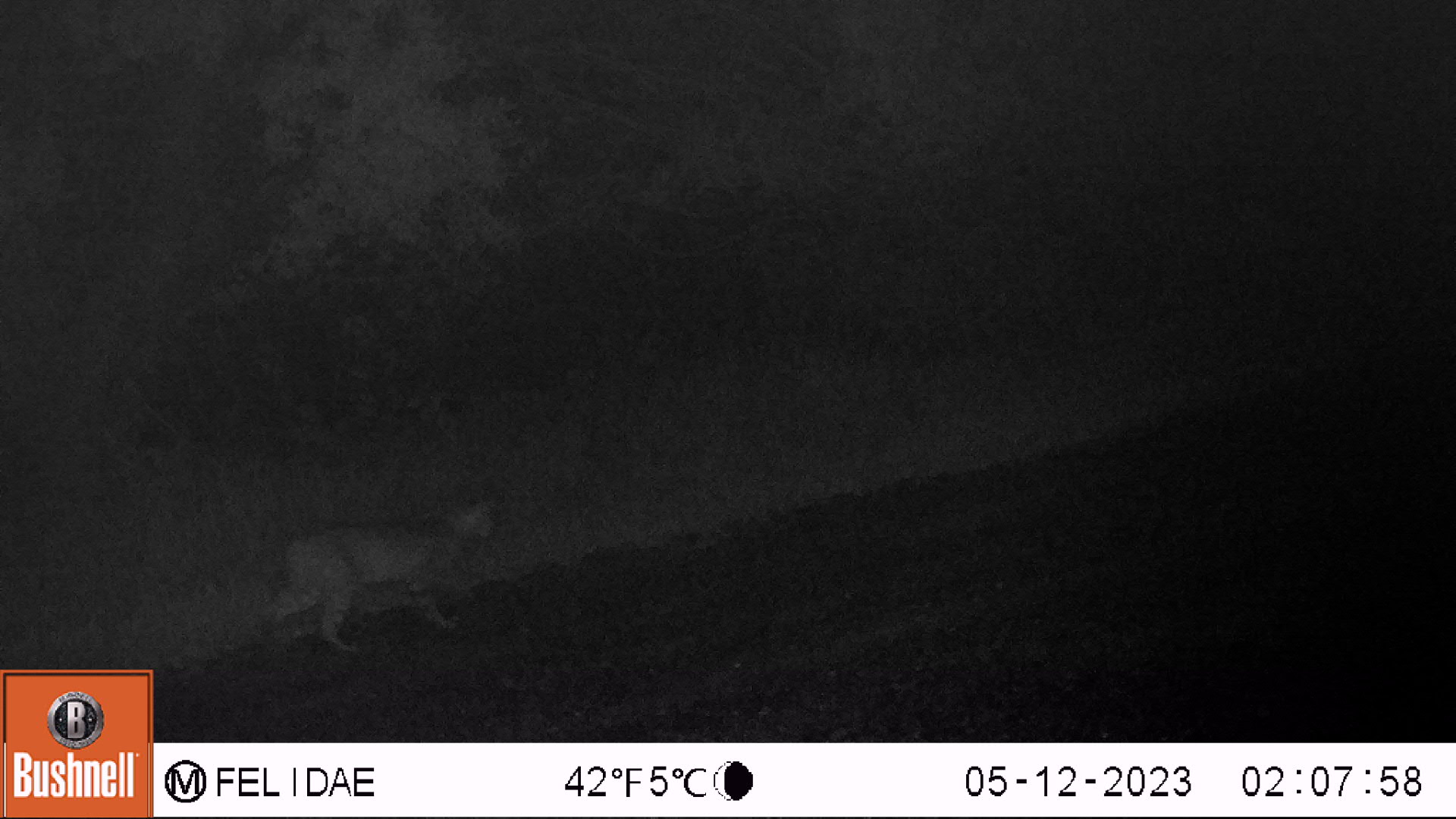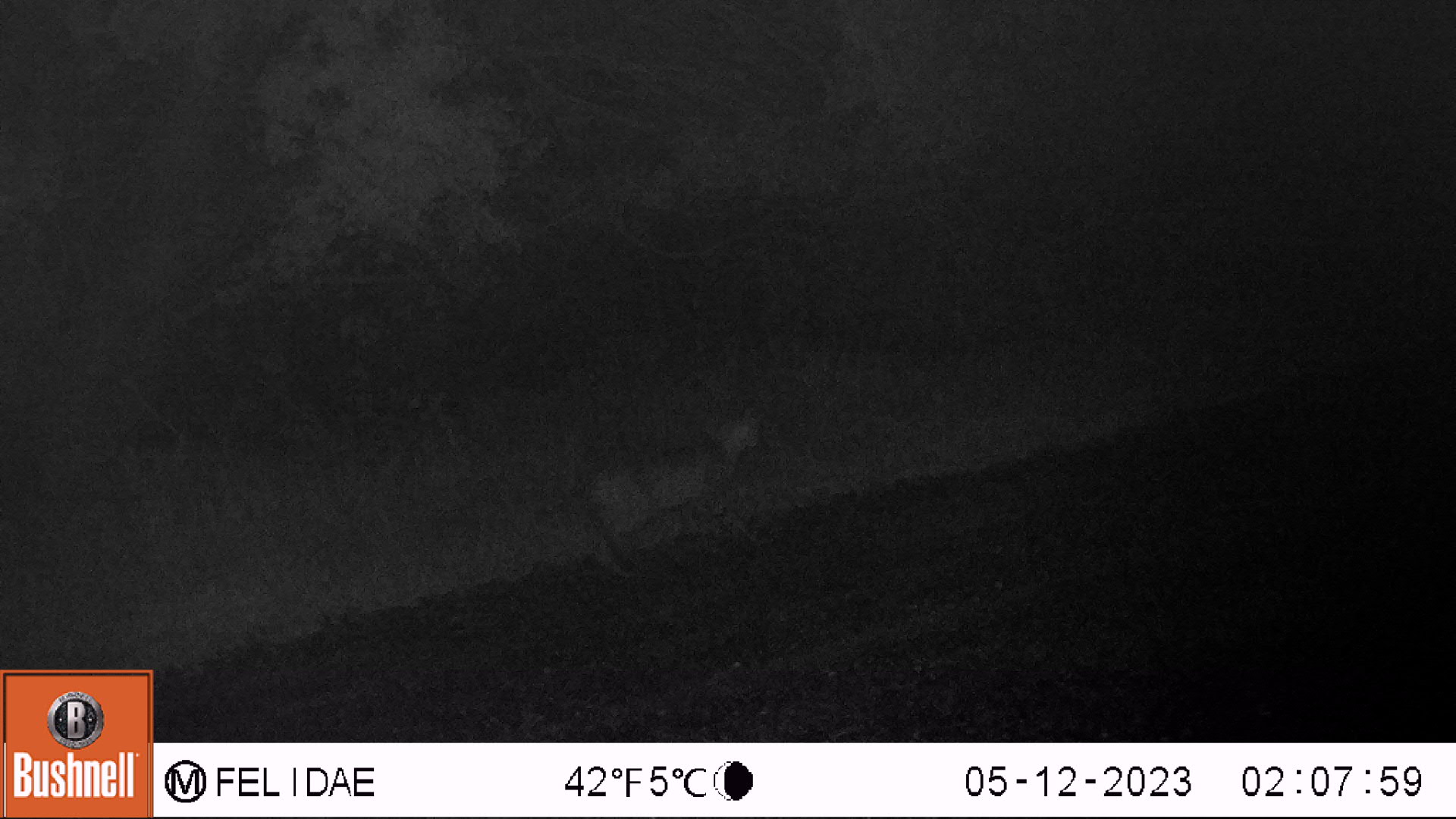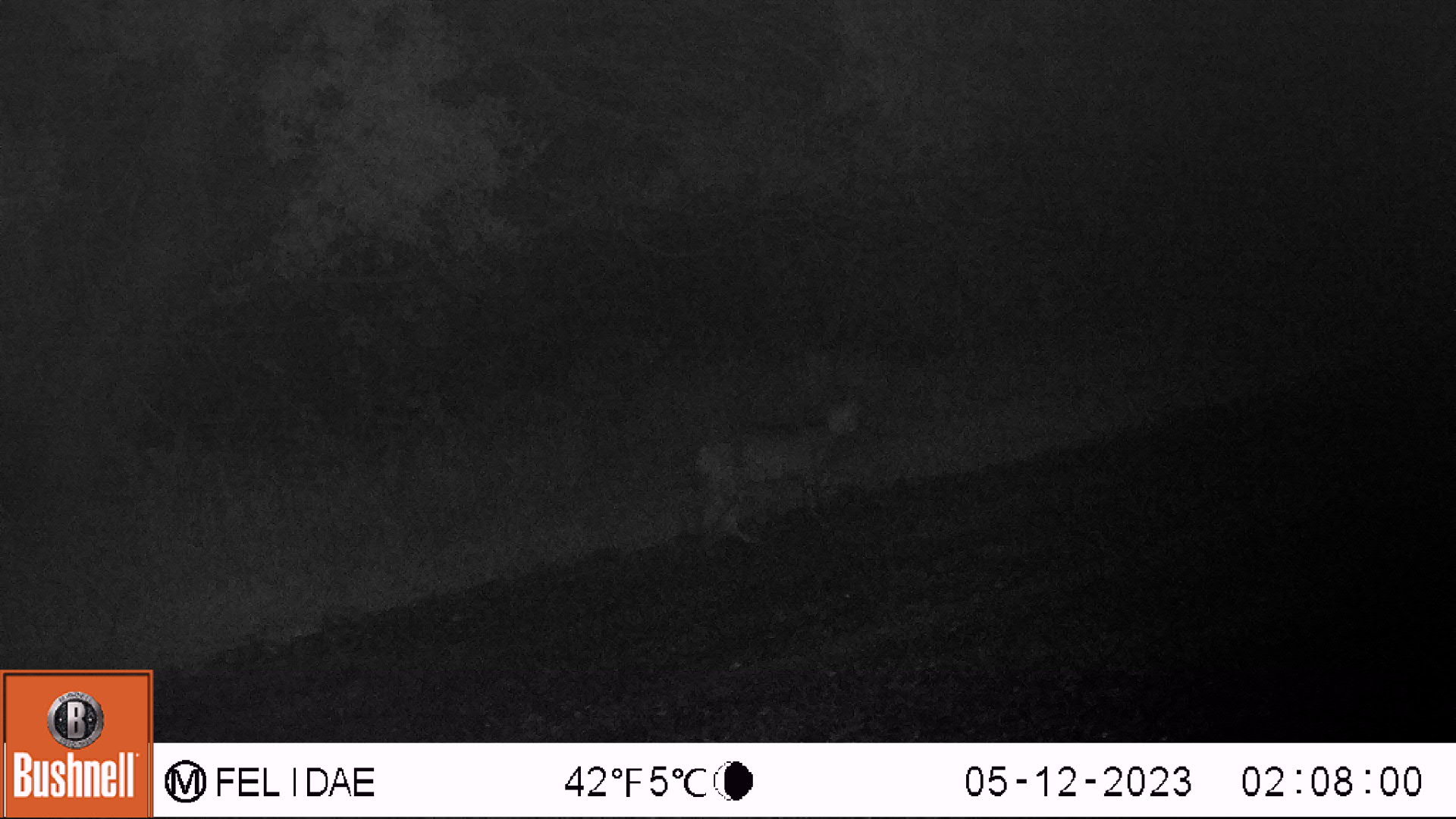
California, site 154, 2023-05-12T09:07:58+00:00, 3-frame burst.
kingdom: Animalia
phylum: Chordata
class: Mammalia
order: Carnivora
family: Felidae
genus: Lynx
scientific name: Lynx rufus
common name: bobcat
Bobcat (Lynx rufus).